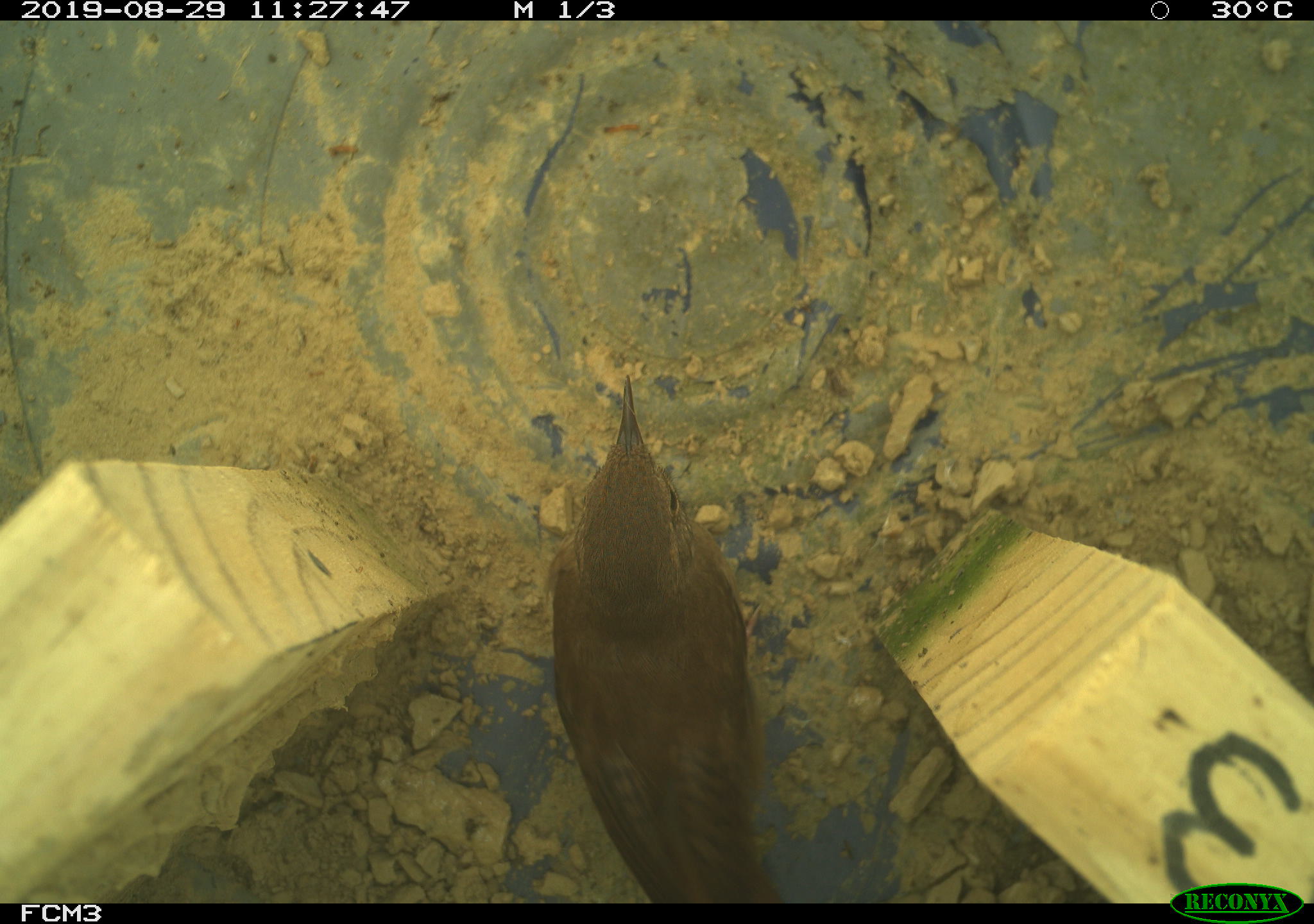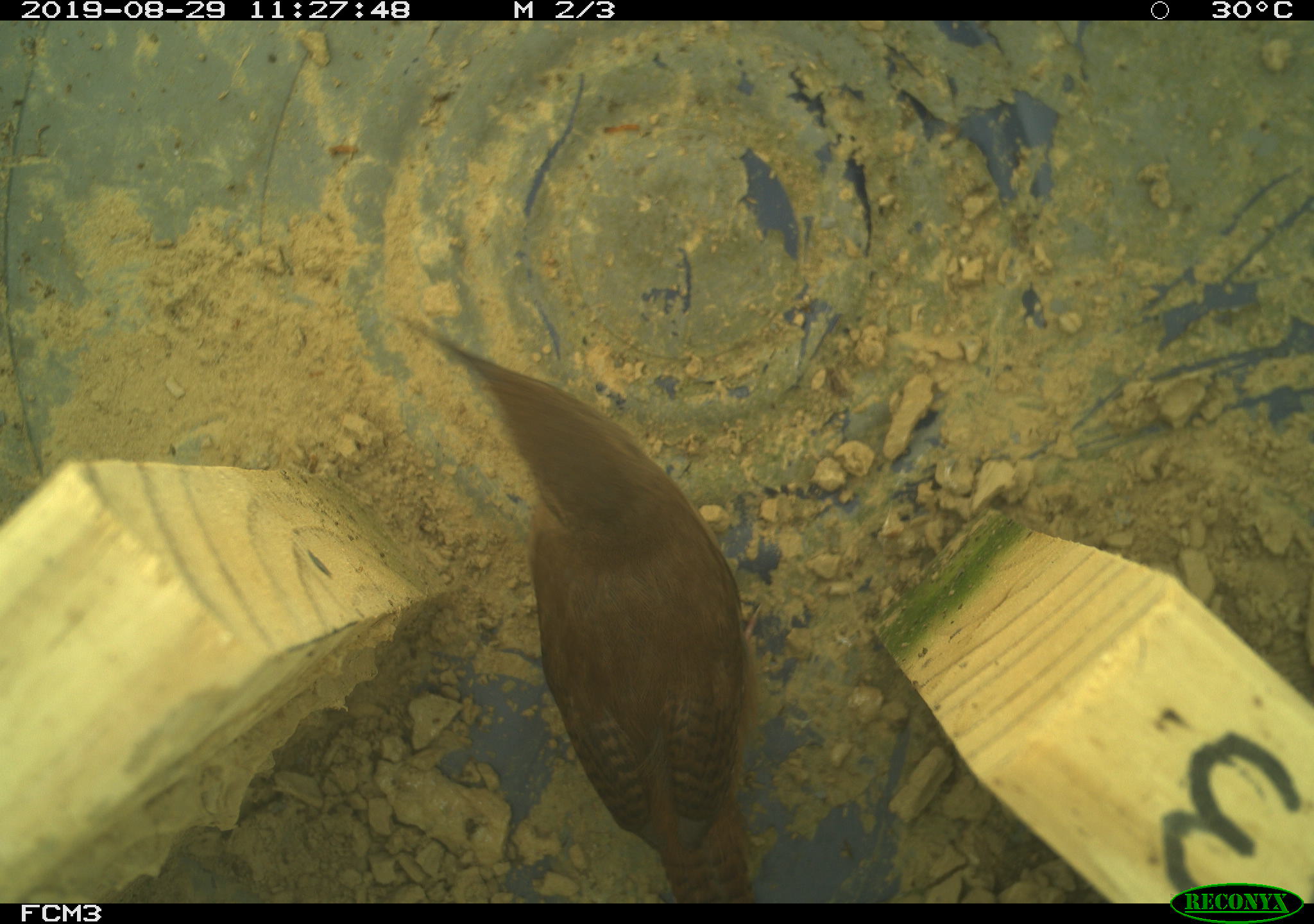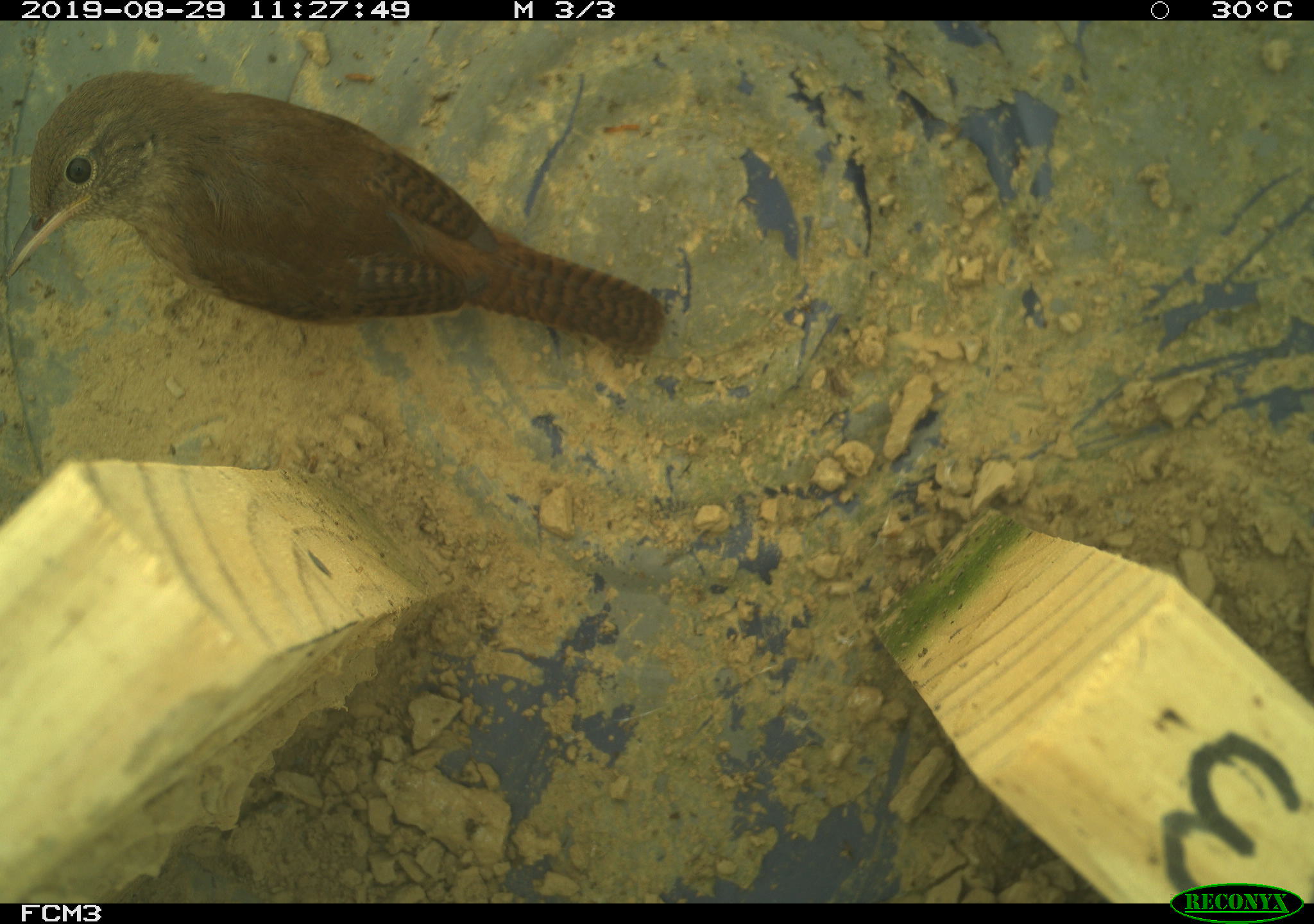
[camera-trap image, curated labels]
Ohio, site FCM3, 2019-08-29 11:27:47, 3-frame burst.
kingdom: Animalia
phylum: Chordata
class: Aves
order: Passeriformes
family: Troglodytidae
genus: Troglodytes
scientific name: Troglodytes aedon aedon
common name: northern house wren